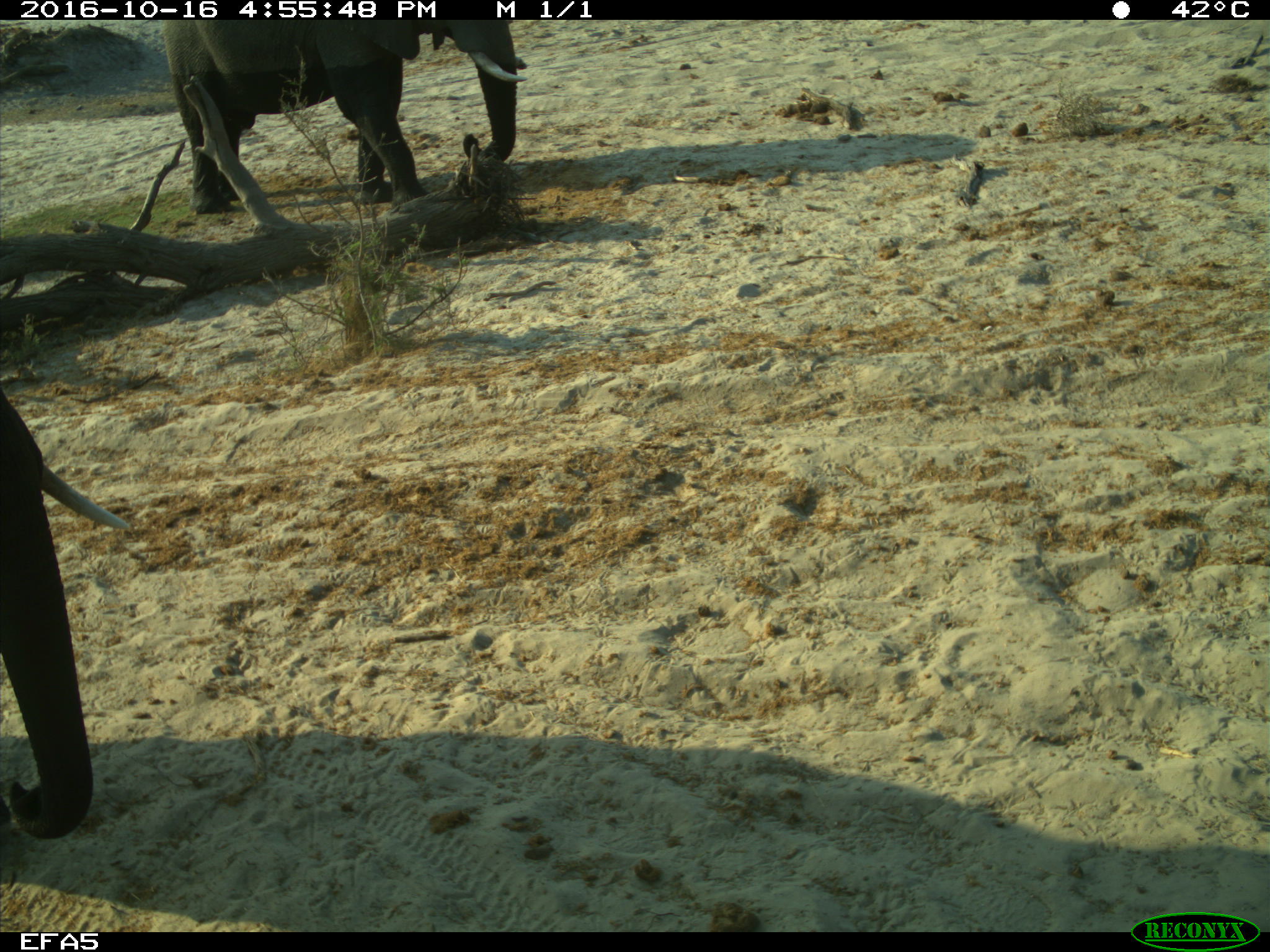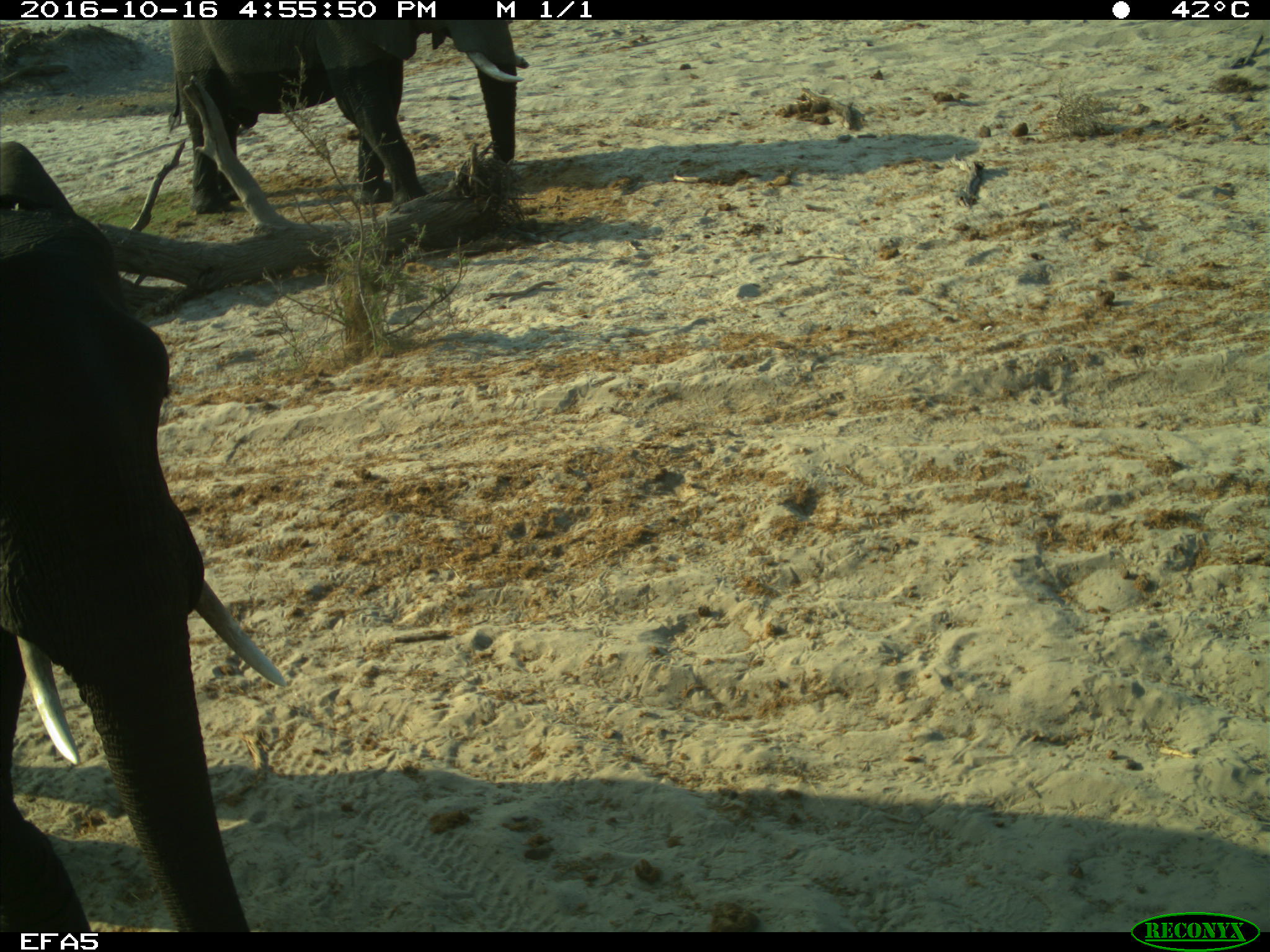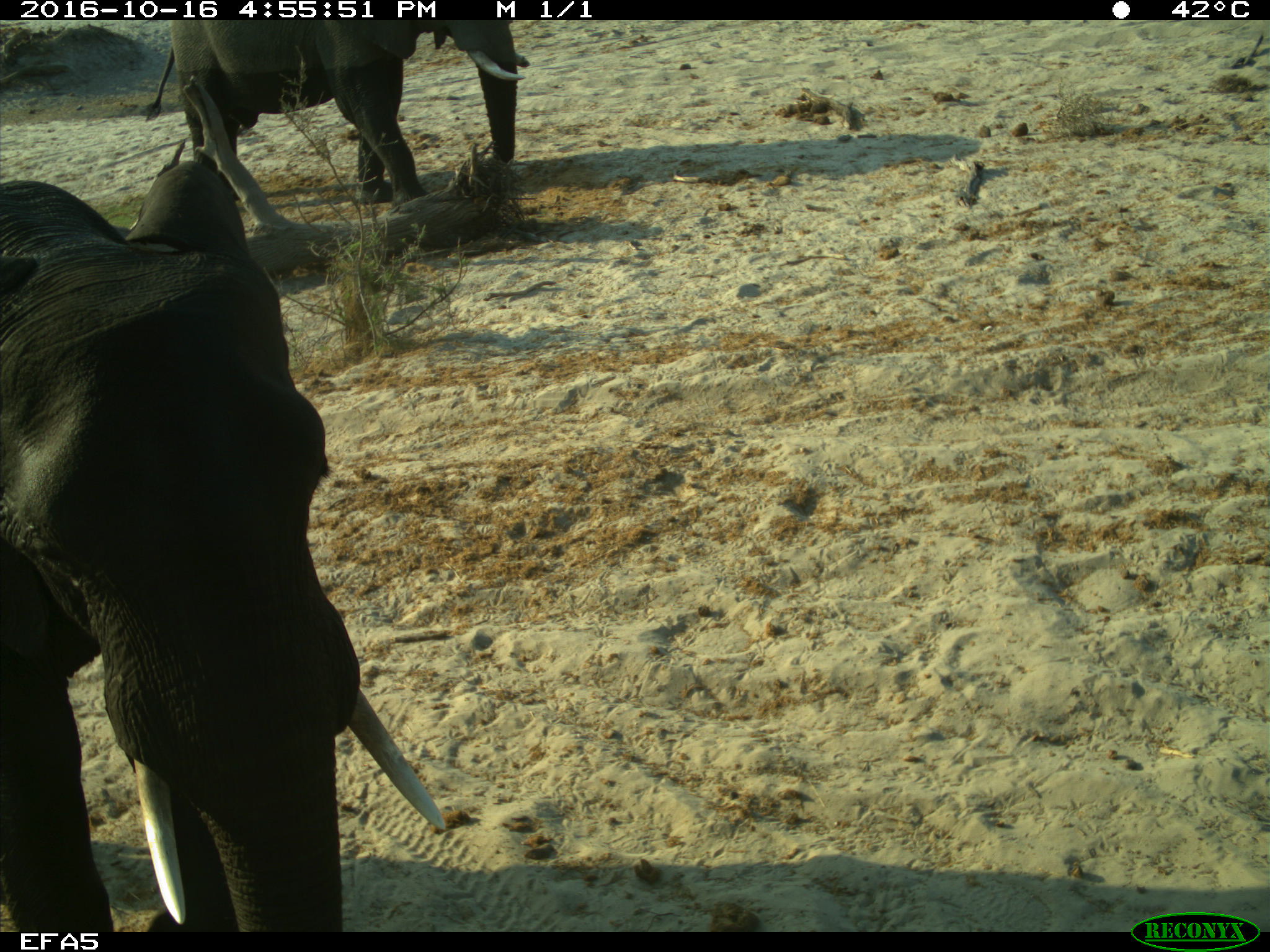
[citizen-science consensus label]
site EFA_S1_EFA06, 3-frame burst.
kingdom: Animalia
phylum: Chordata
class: Mammalia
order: Proboscidea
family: Elephantidae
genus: Loxodonta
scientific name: Loxodonta africana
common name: african bush elephant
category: elephant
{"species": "elephant (african bush elephant) (Loxodonta africana)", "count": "2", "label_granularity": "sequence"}